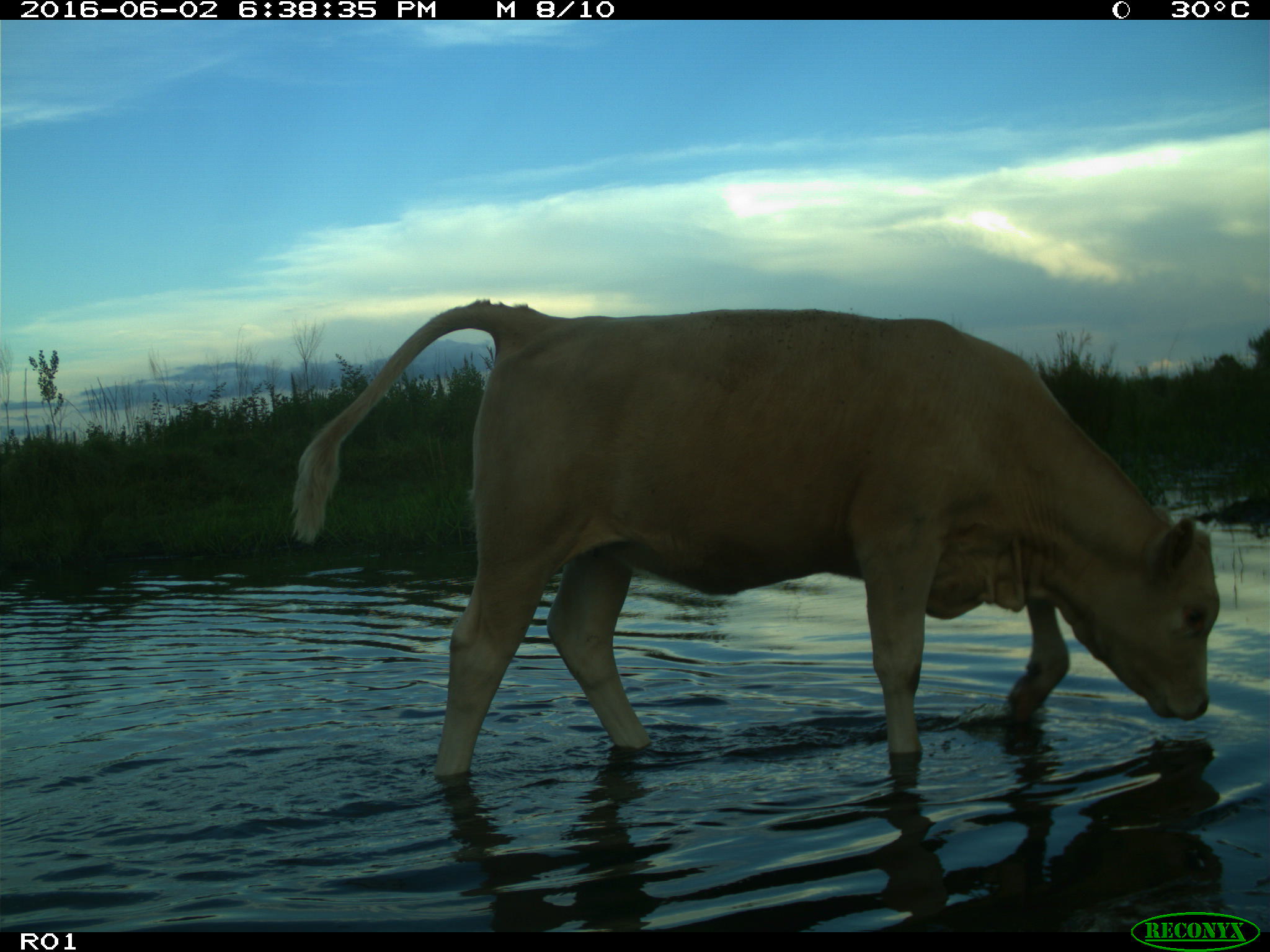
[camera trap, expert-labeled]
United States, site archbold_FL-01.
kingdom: Animalia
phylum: Chordata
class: Mammalia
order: Artiodactyla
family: Bovidae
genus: Bos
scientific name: Bos taurus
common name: domestic cow